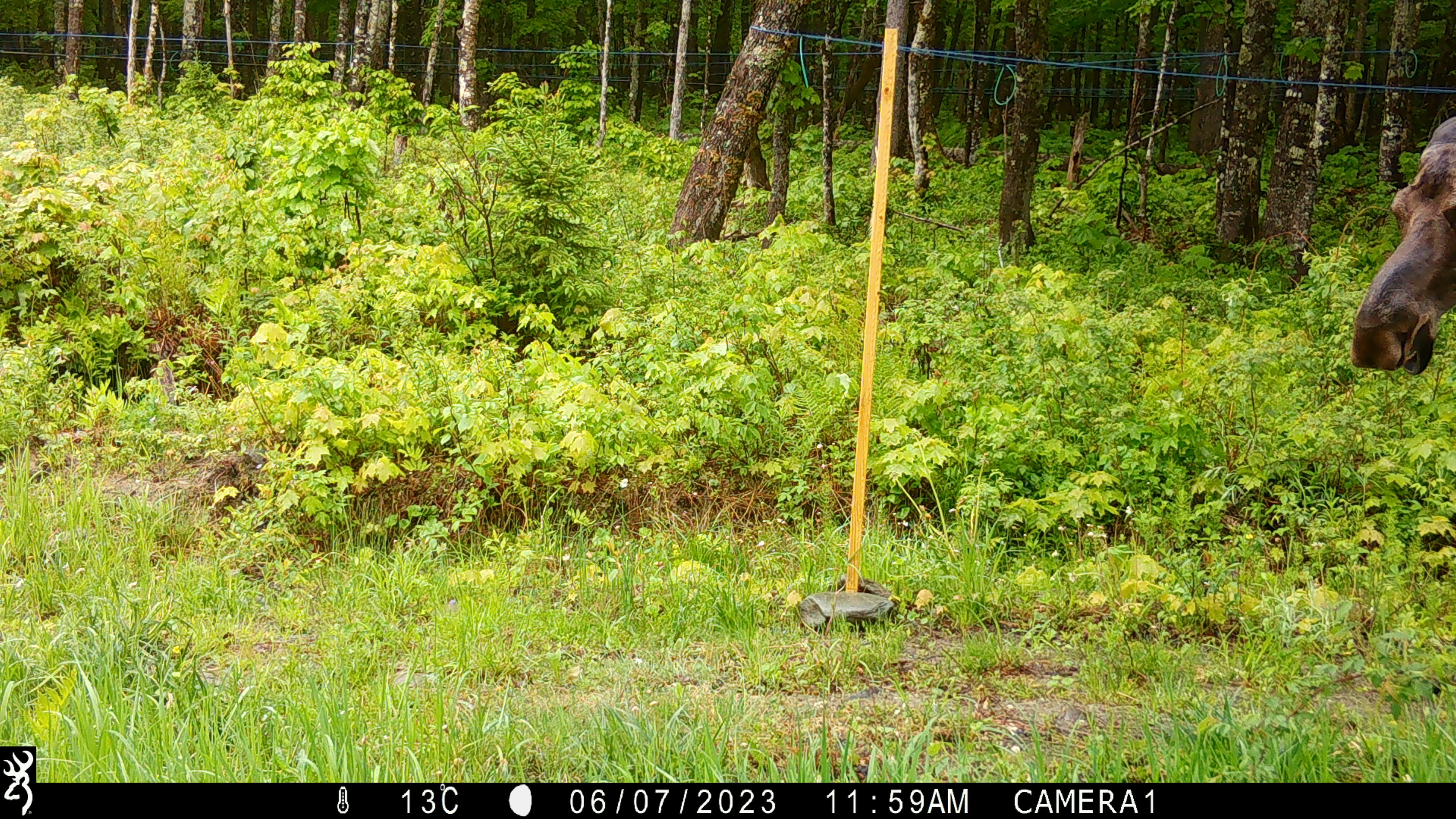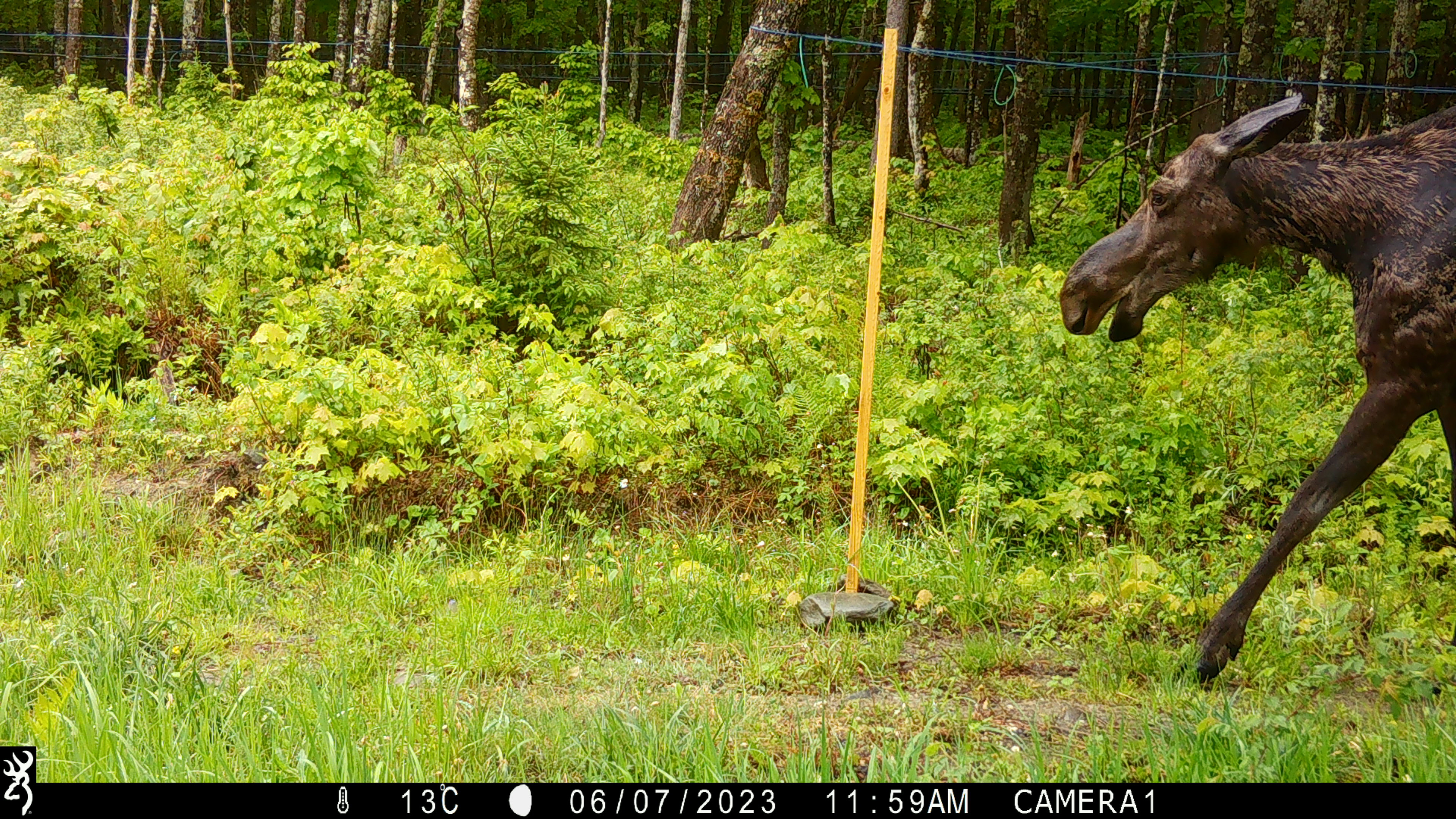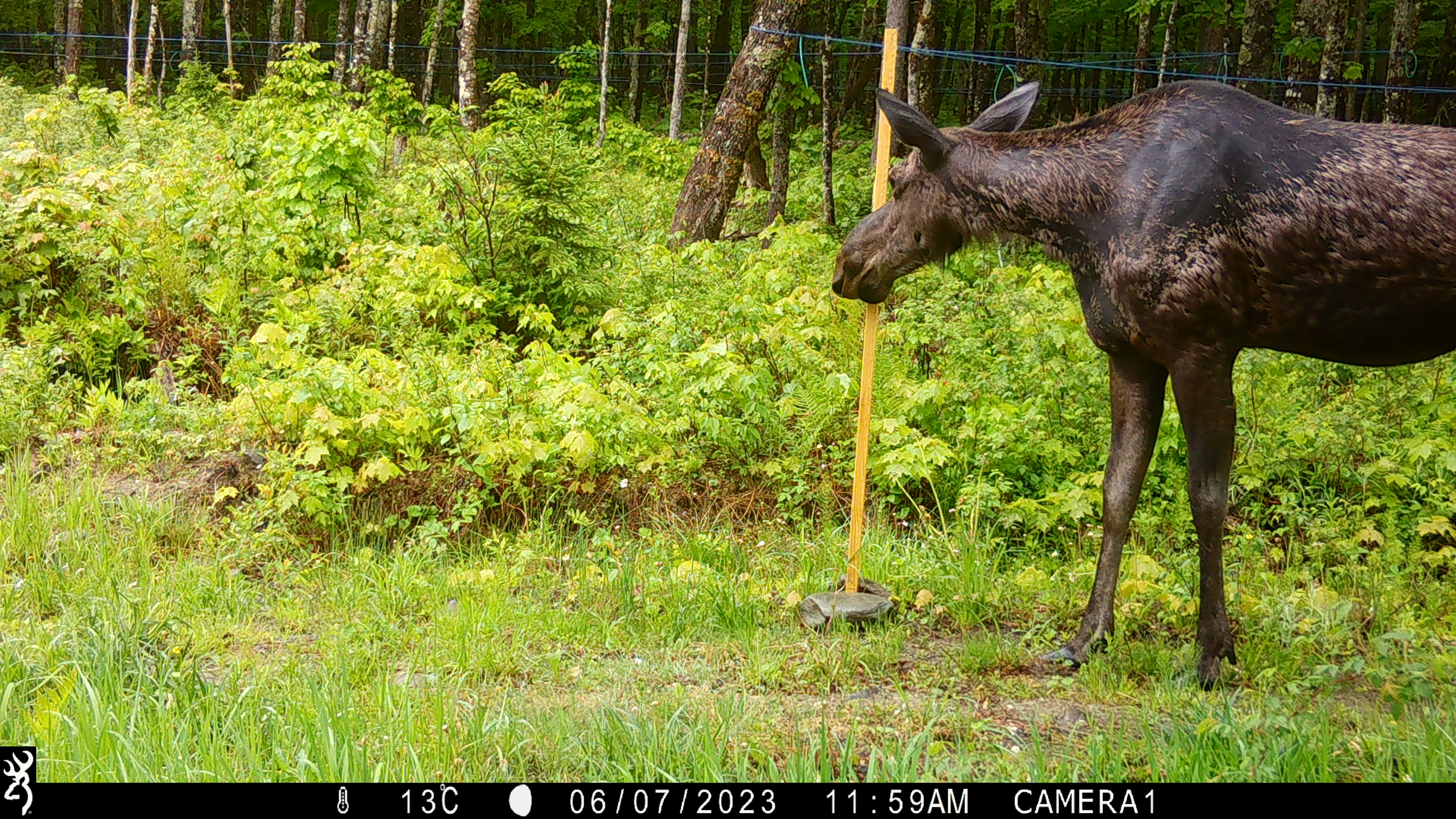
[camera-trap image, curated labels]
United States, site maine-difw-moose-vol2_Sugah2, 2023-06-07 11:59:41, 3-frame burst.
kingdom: Animalia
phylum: Chordata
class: Mammalia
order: Artiodactyla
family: Cervidae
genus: Alces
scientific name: Alces alces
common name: moose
Moose (Alces alces).